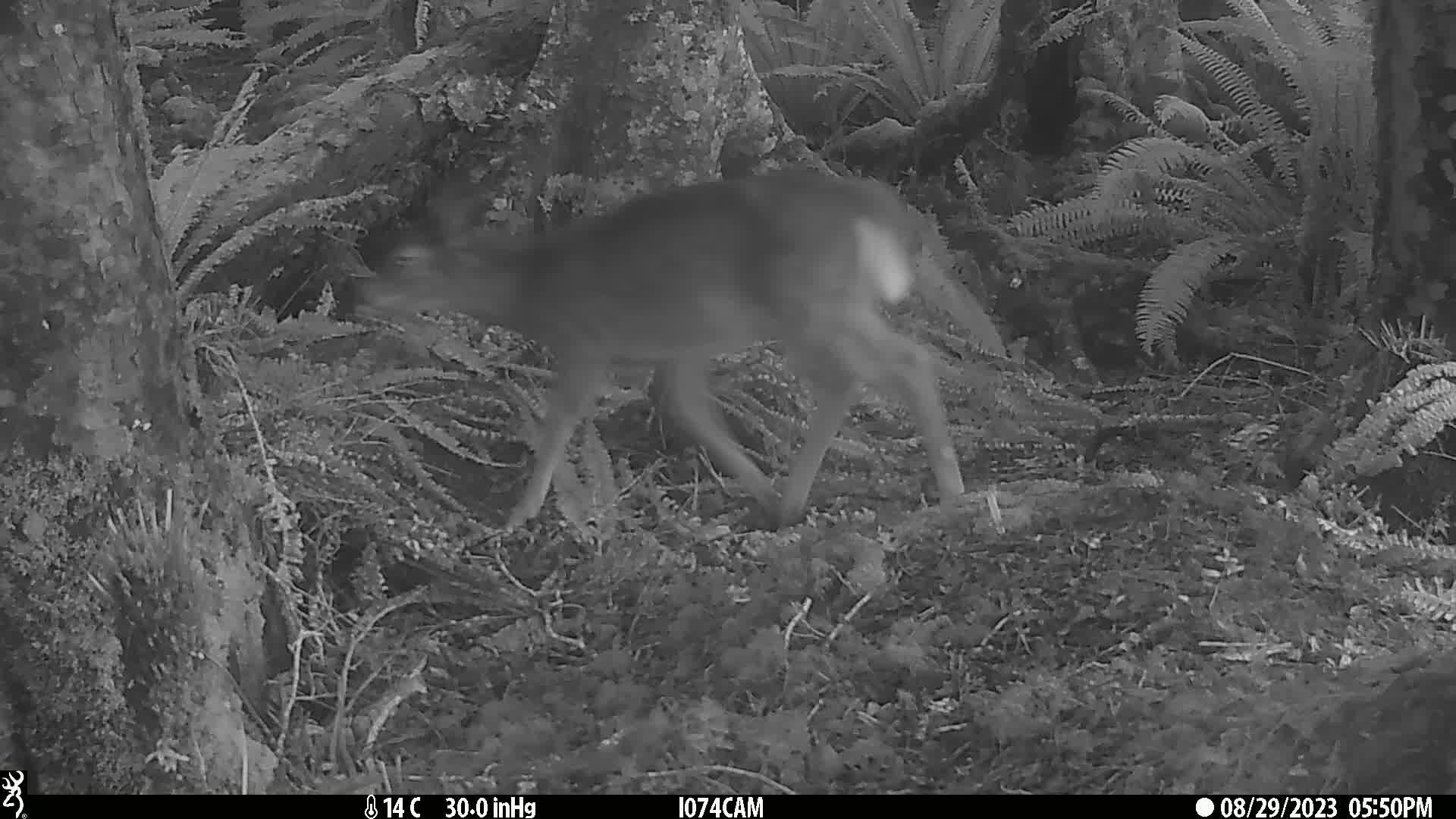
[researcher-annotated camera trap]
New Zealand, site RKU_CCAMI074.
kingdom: Animalia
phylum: Chordata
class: Mammalia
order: Artiodactyla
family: Cervidae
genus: Odocoileus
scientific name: Odocoileus virginianus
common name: white-tailed deer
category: white tailed deer